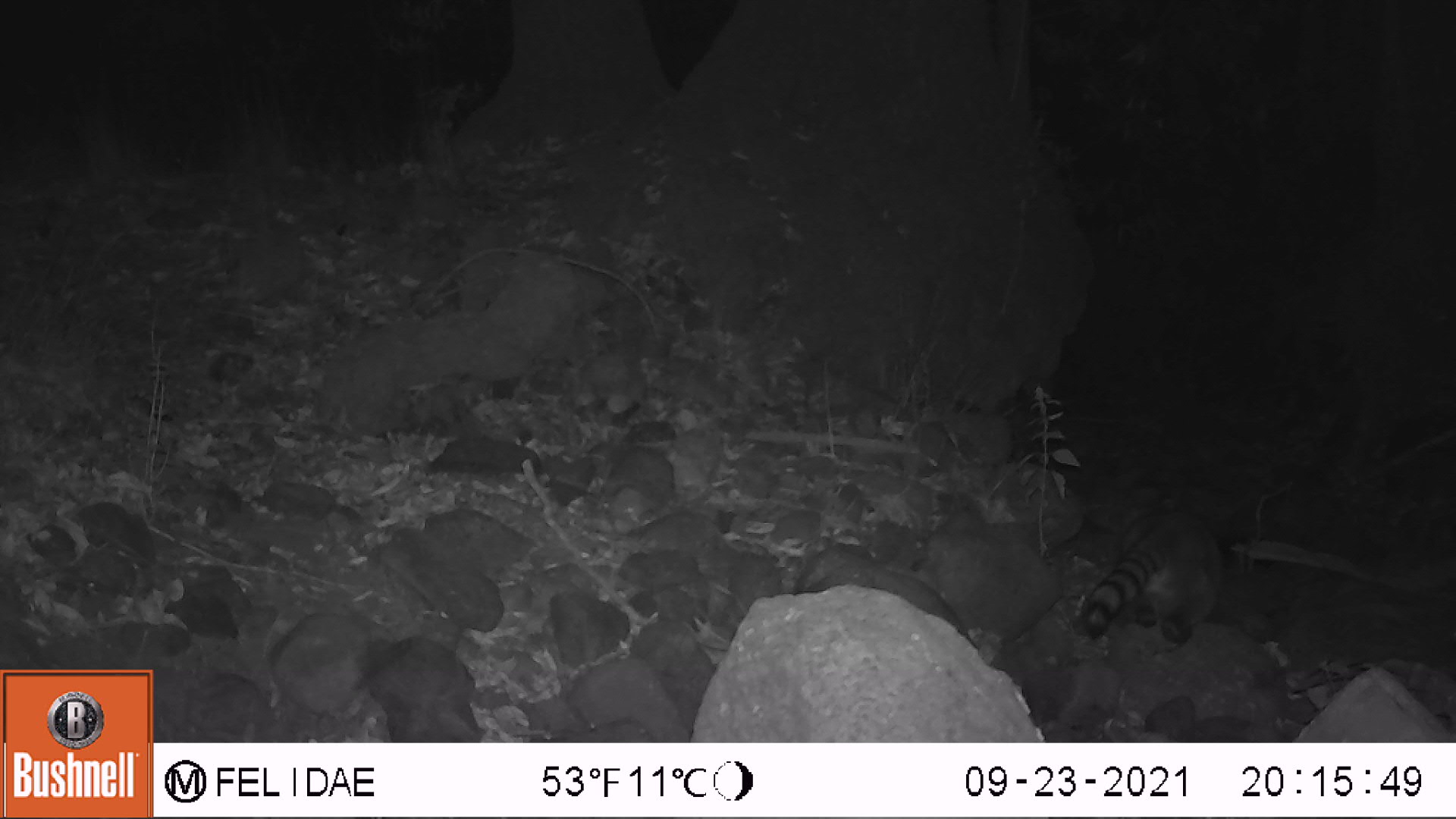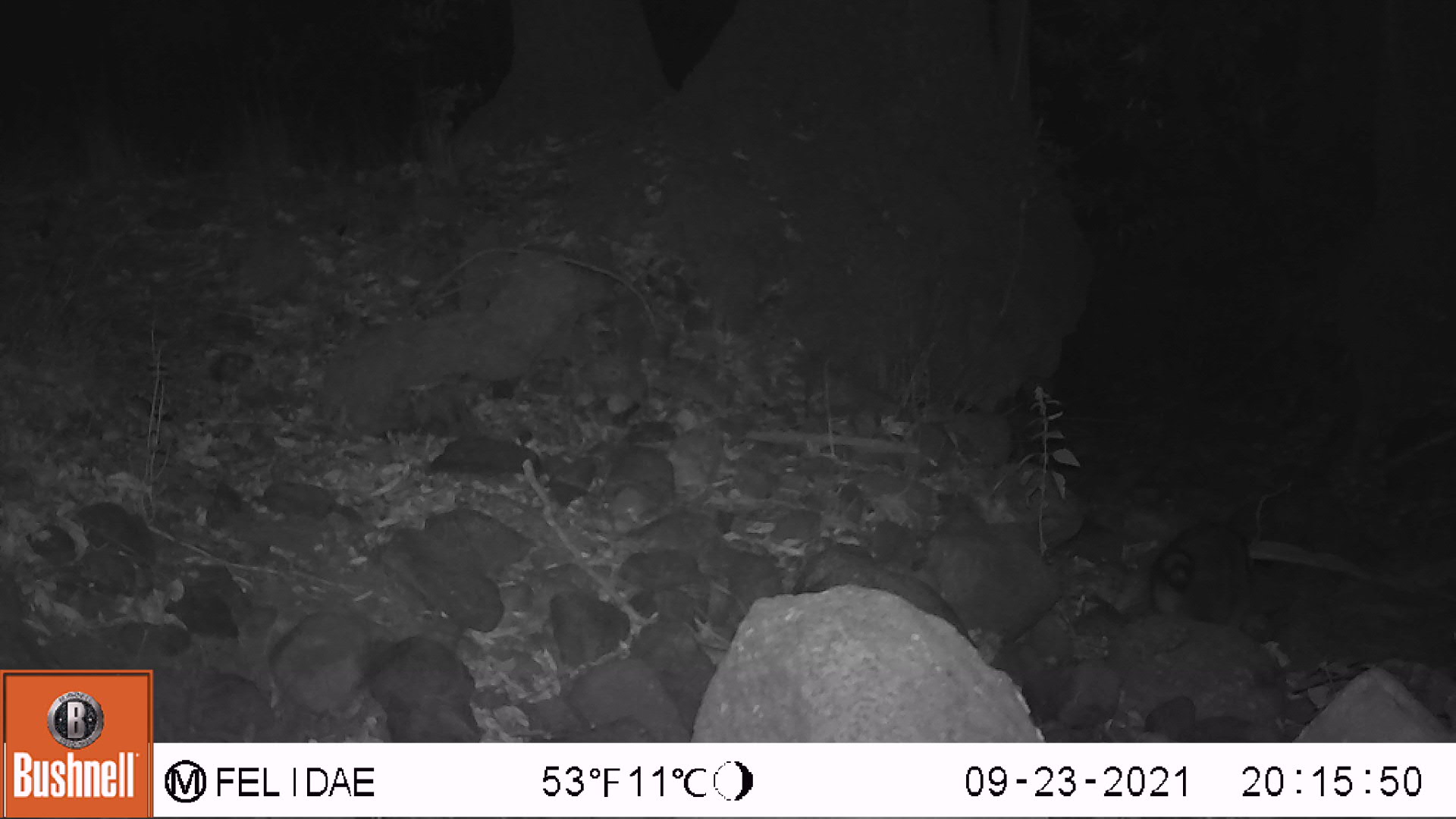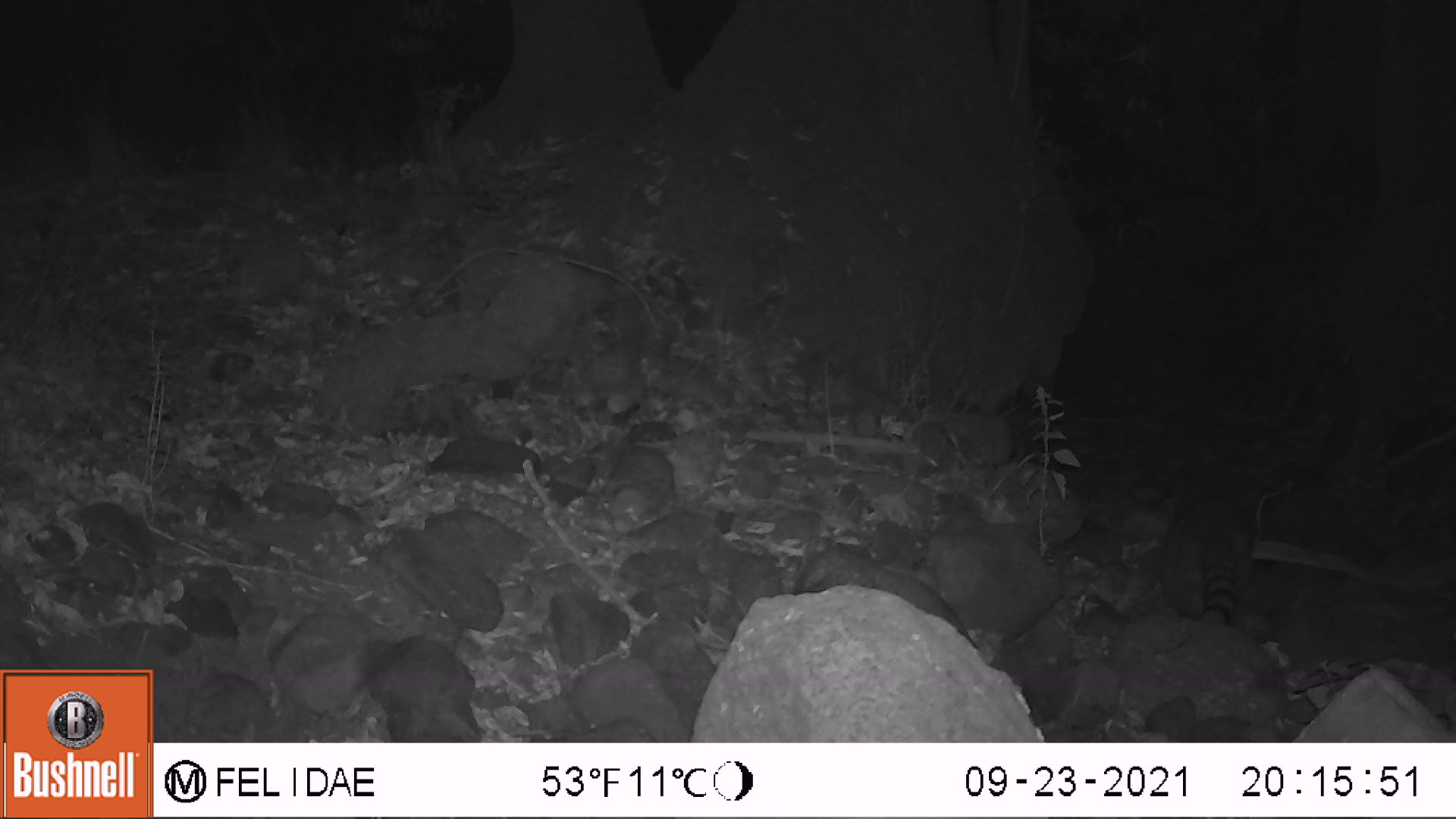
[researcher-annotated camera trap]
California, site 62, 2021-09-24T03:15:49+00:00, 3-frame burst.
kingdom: Animalia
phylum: Chordata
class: Mammalia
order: Carnivora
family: Procyonidae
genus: Procyon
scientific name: Procyon lotor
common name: raccoon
Raccoon (Procyon lotor).